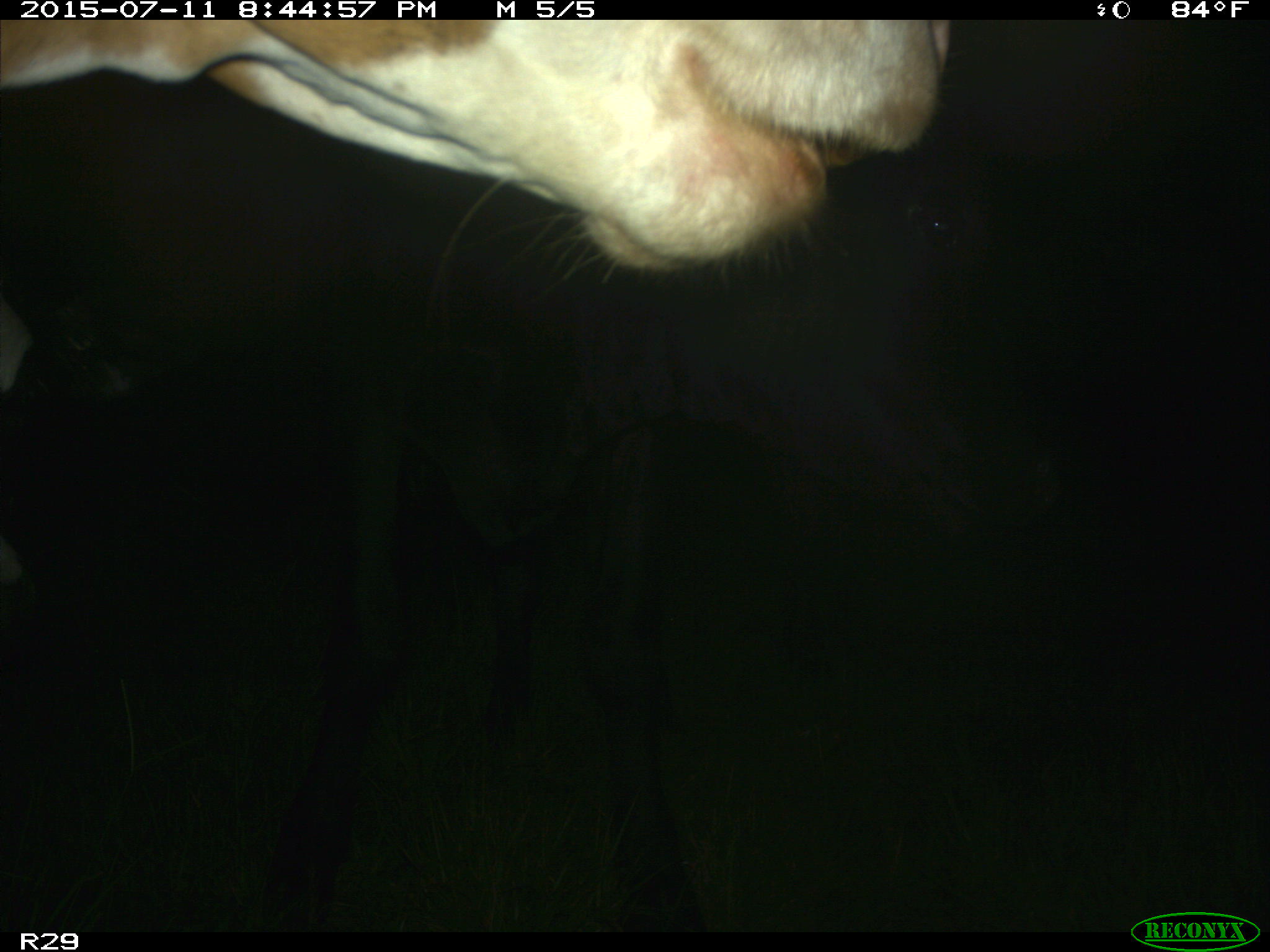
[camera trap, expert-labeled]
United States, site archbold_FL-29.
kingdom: Animalia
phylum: Chordata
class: Mammalia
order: Artiodactyla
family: Bovidae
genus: Bos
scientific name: Bos taurus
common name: domestic cow